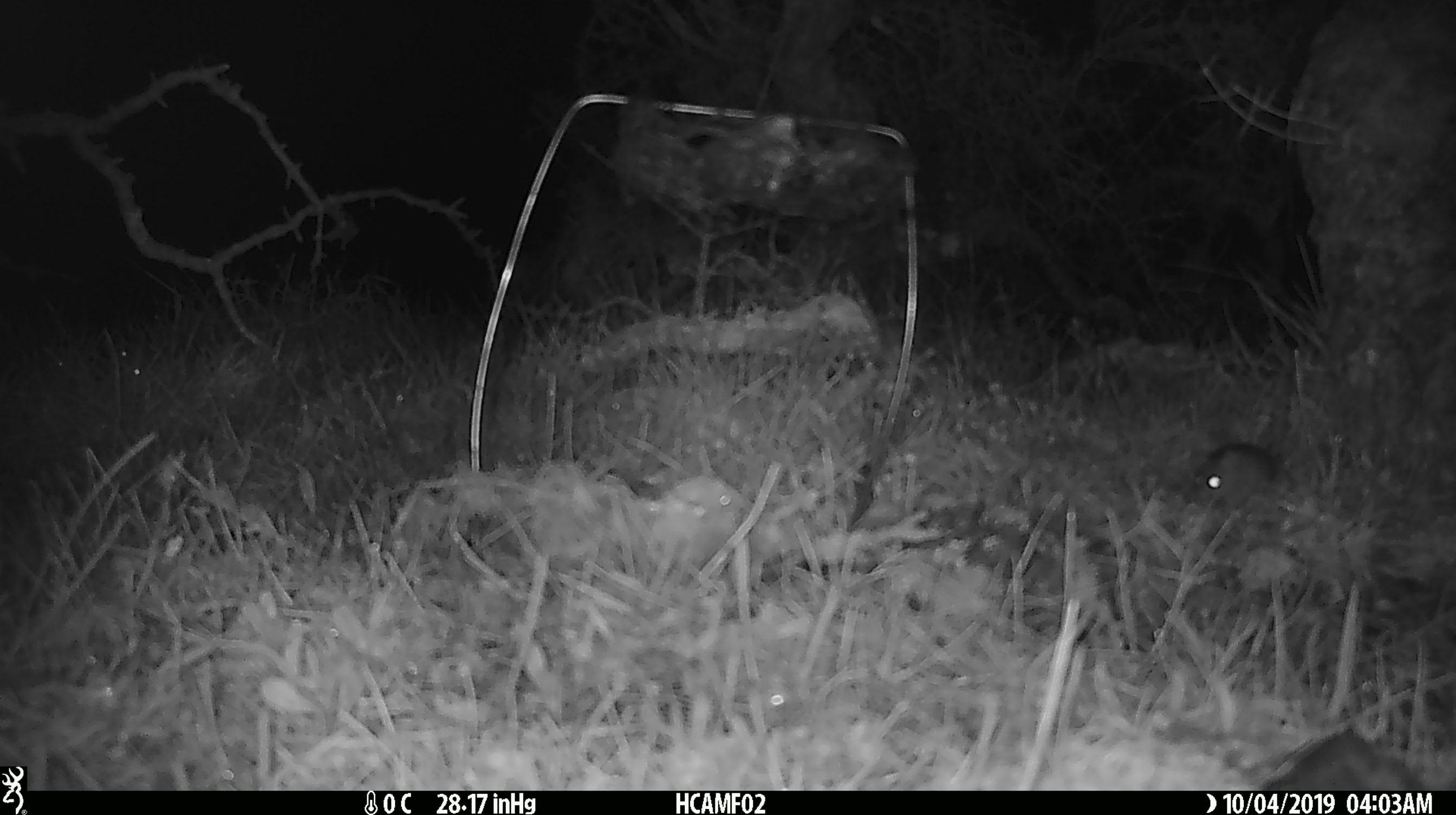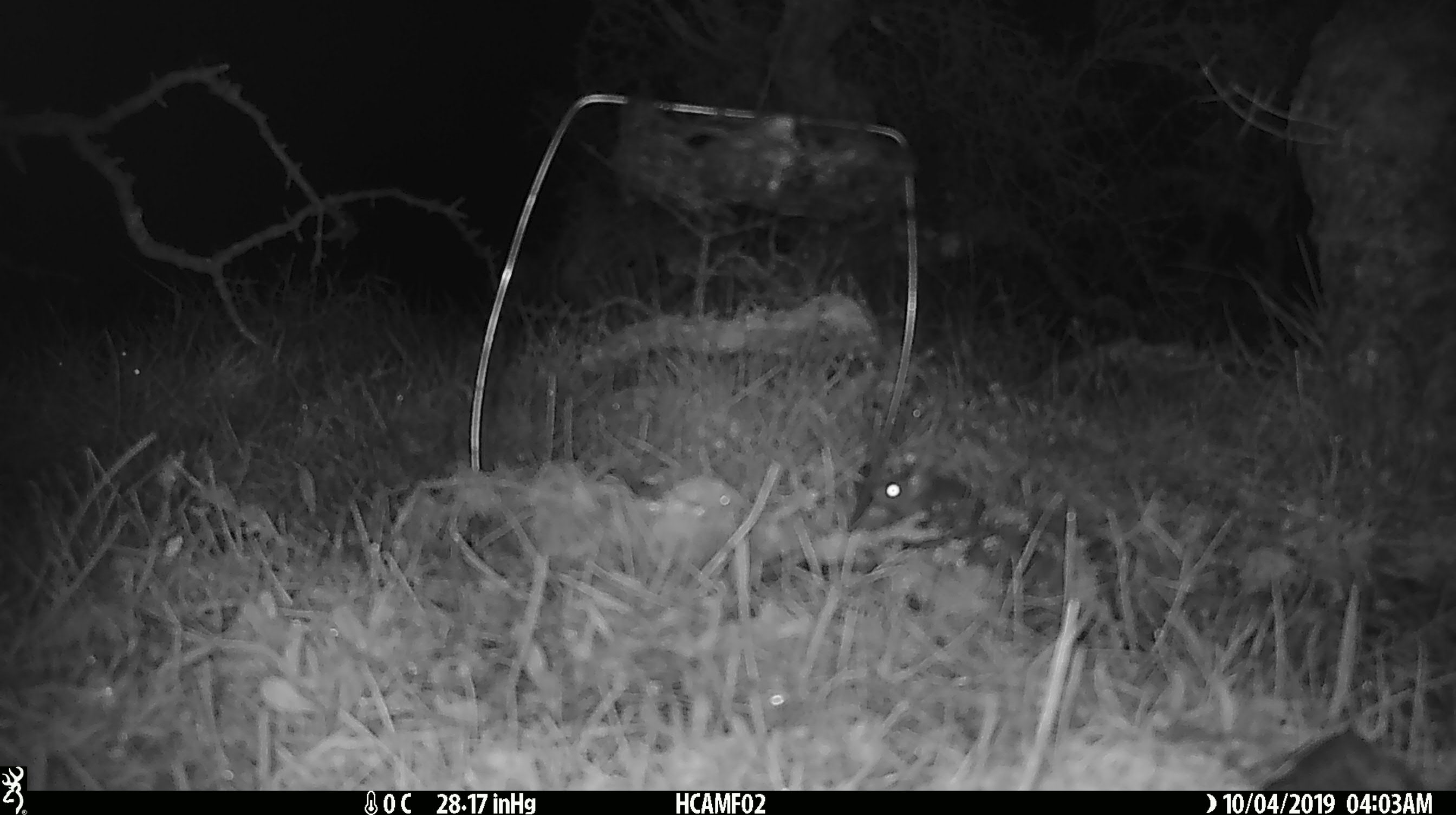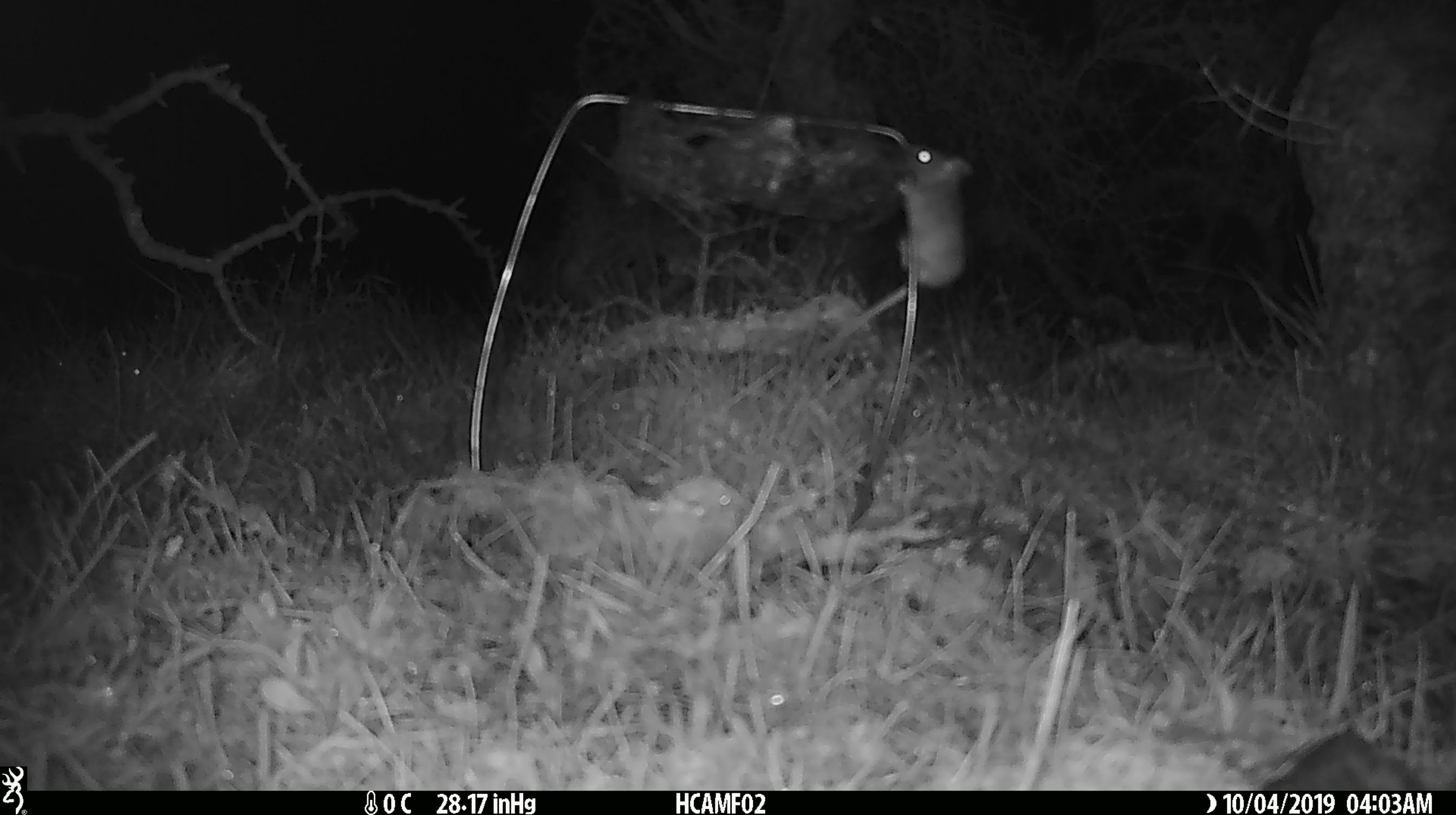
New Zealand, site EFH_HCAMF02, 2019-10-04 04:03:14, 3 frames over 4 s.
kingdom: Animalia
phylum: Chordata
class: Mammalia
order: Rodentia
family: Muridae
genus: Mus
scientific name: Mus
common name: mouse